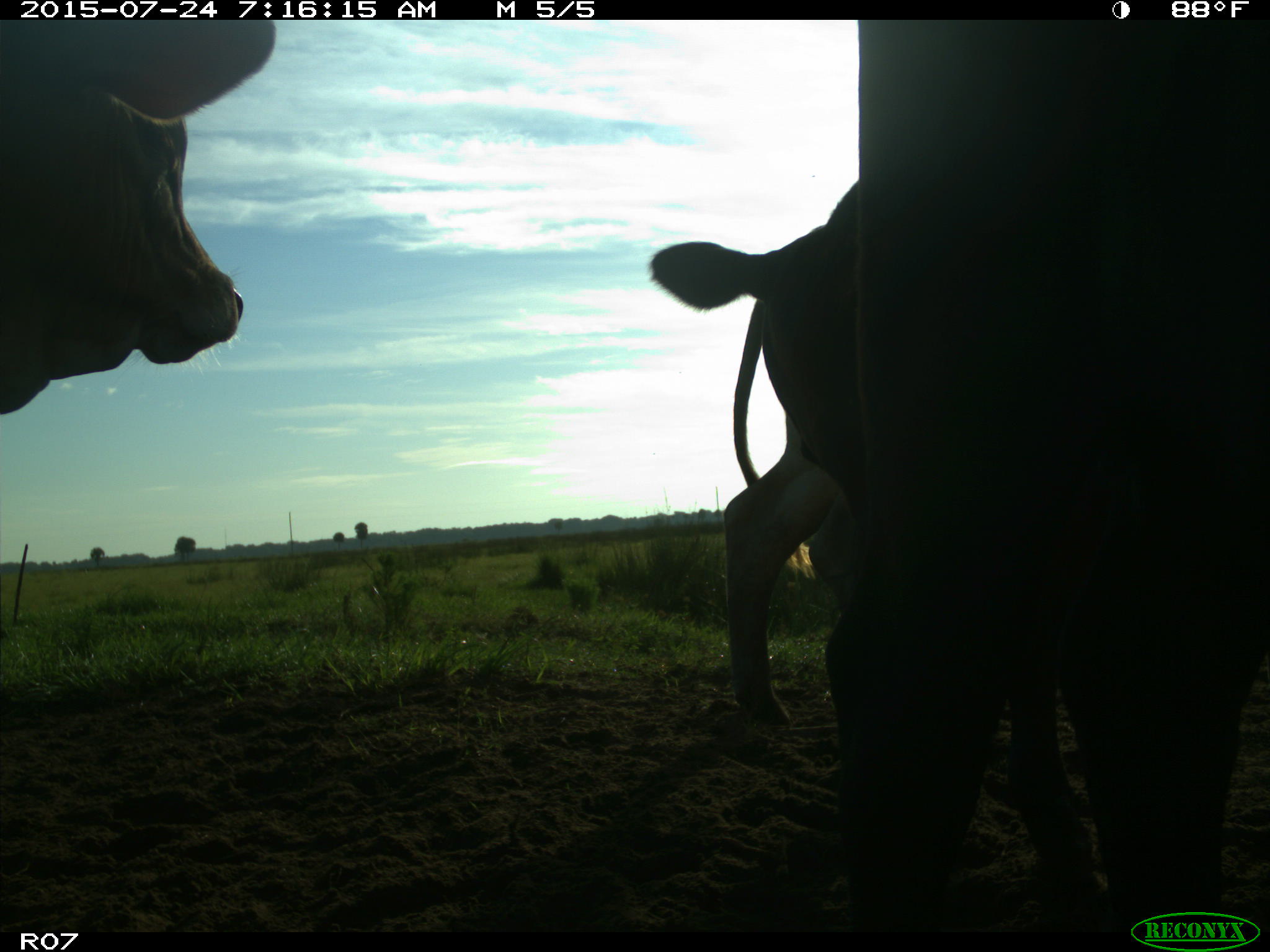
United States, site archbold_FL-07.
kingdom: Animalia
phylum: Chordata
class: Mammalia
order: Artiodactyla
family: Bovidae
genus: Bos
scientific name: Bos taurus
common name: domestic cow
Bos taurus (domestic cow).